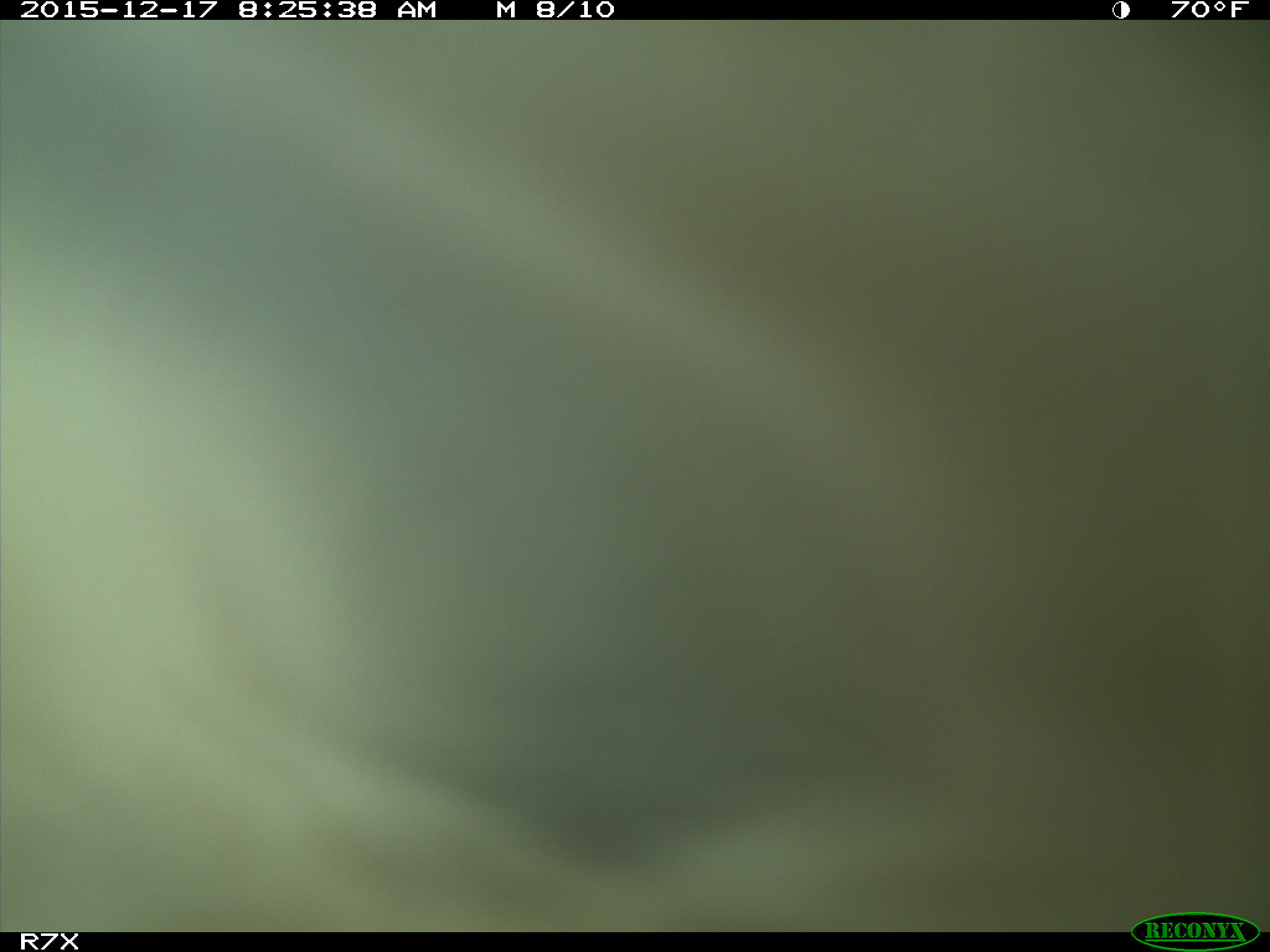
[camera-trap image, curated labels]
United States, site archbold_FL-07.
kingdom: Animalia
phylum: Chordata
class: Mammalia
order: Artiodactyla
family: Bovidae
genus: Bos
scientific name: Bos taurus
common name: domestic cow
Bos taurus (domestic cow).